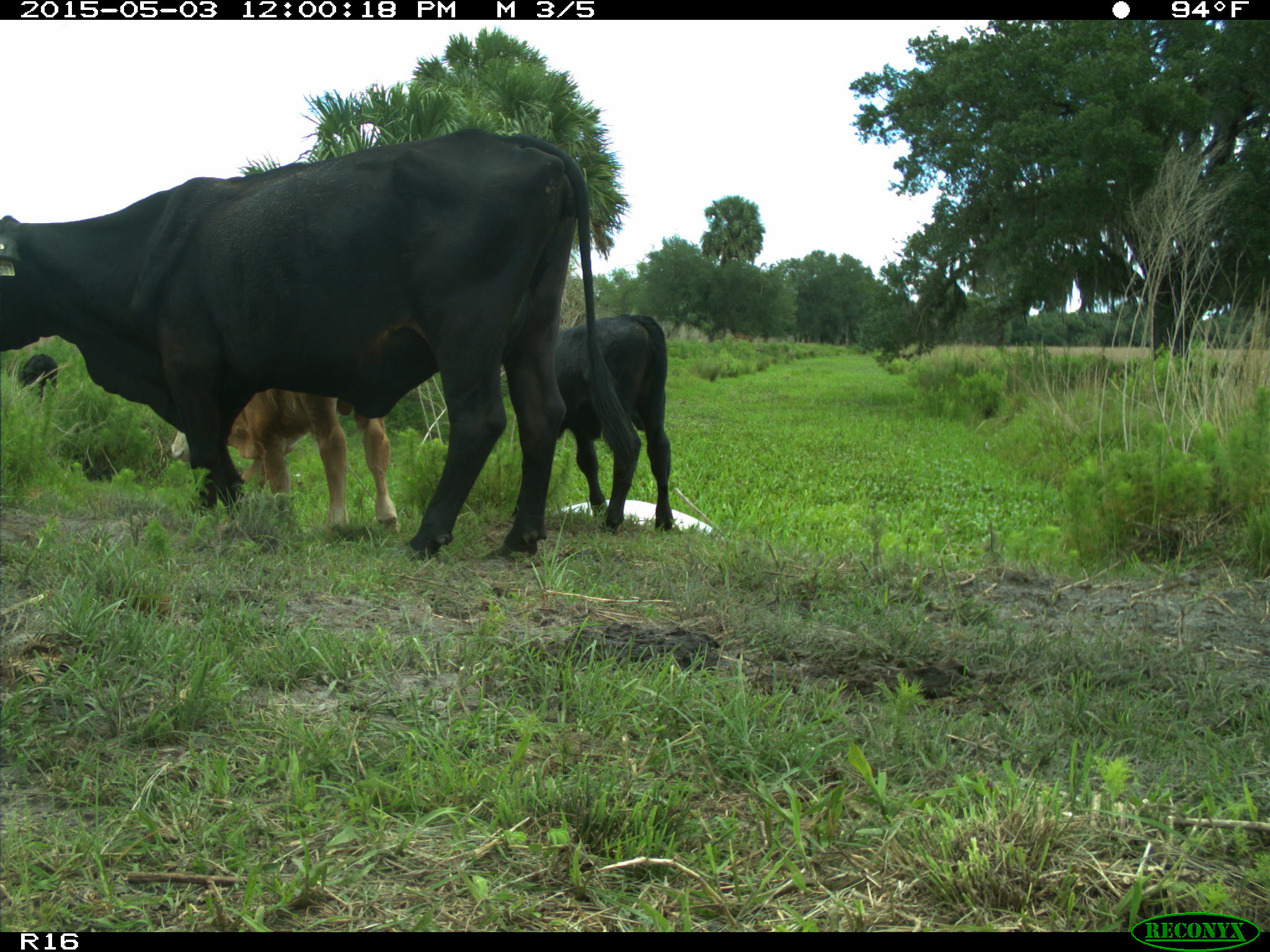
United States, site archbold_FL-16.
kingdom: Animalia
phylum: Chordata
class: Mammalia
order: Artiodactyla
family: Bovidae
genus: Bos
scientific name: Bos taurus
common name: domestic cow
Bos taurus (domestic cow).